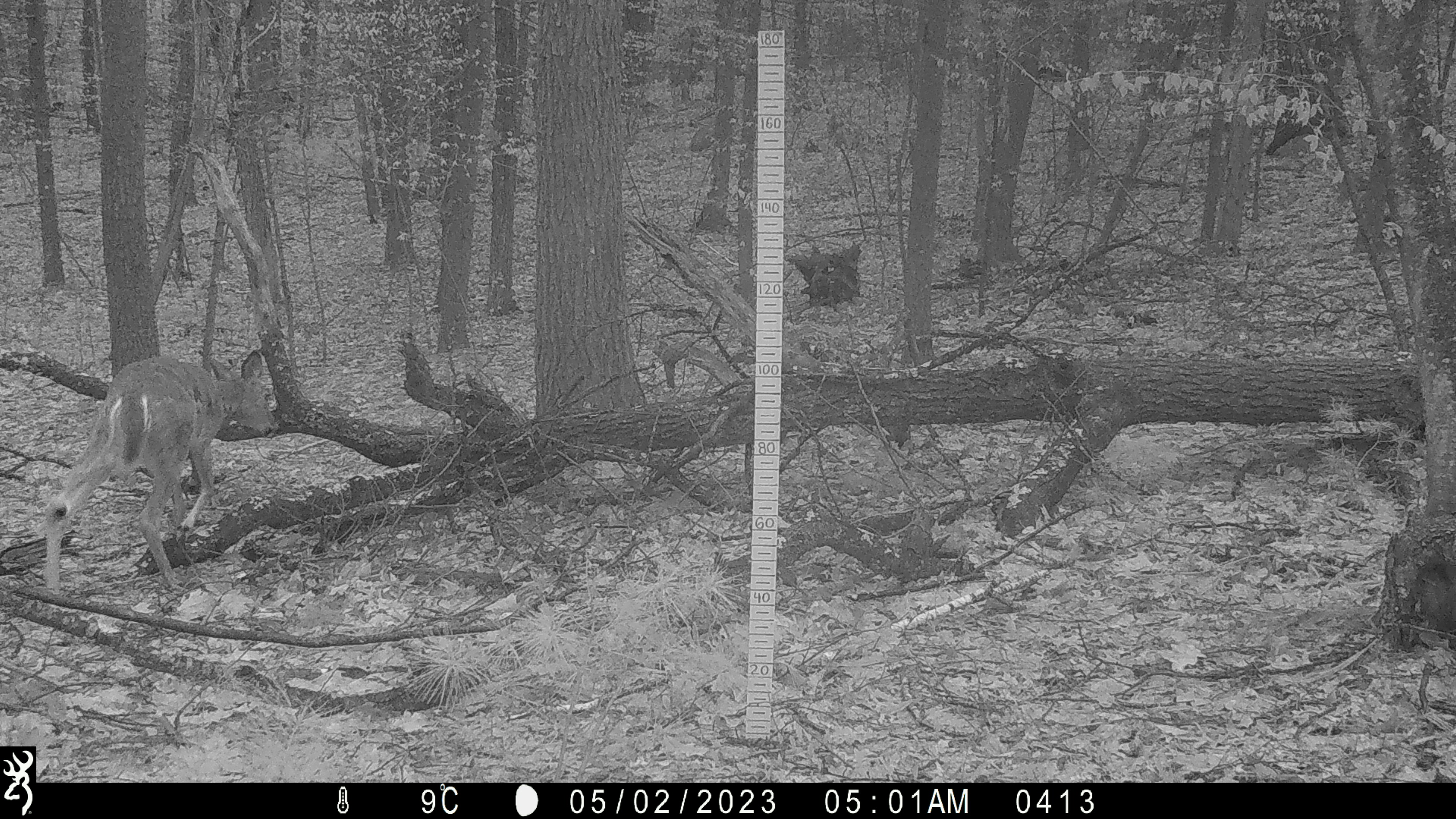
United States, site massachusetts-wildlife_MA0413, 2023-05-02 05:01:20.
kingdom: Animalia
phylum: Chordata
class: Mammalia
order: Artiodactyla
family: Cervidae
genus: Odocoileus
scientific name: Odocoileus virginianus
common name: white-tailed deer